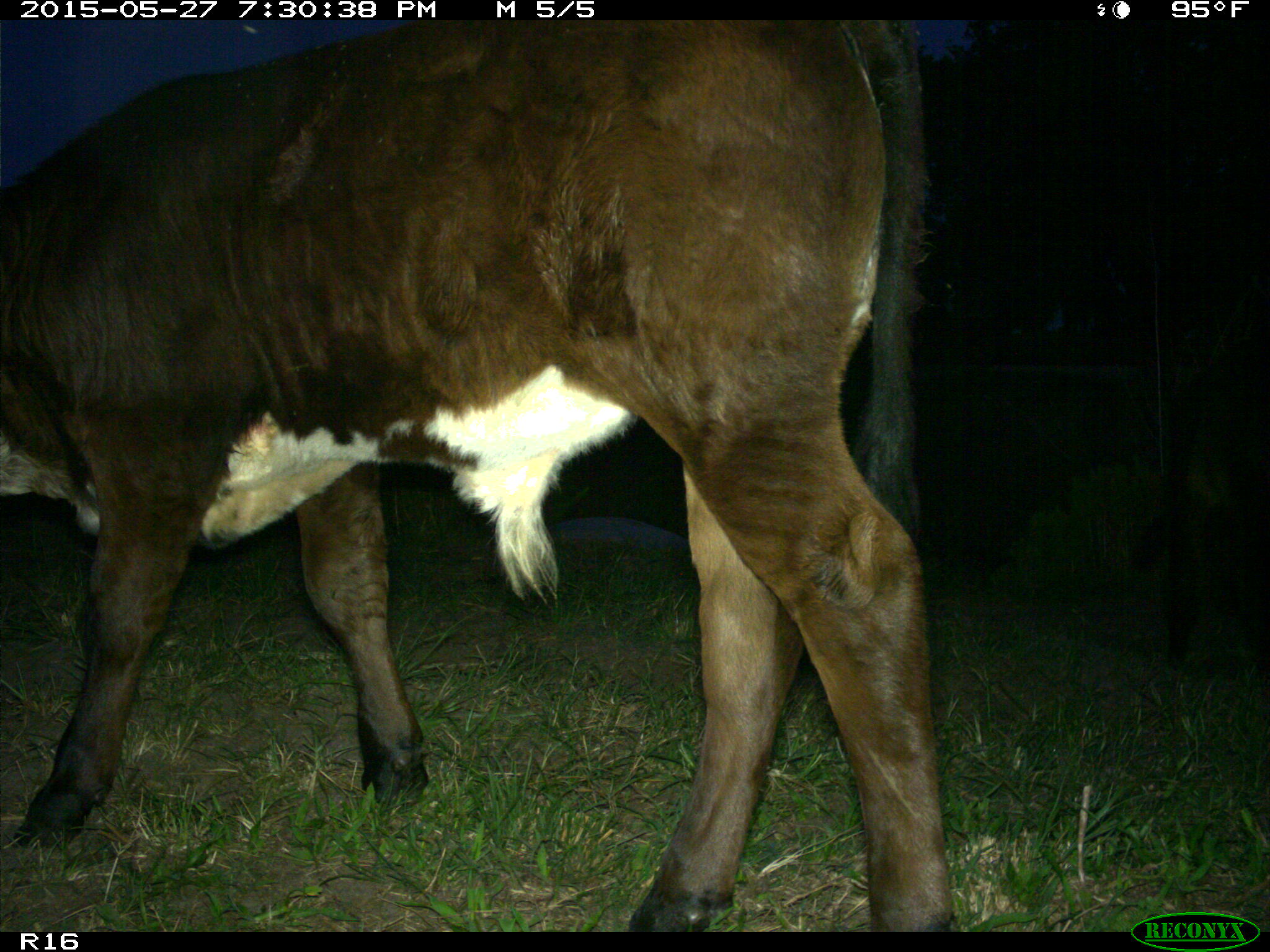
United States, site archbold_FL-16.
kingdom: Animalia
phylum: Chordata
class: Mammalia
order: Artiodactyla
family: Bovidae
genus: Bos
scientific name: Bos taurus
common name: domestic cow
Bos taurus (domestic cow).